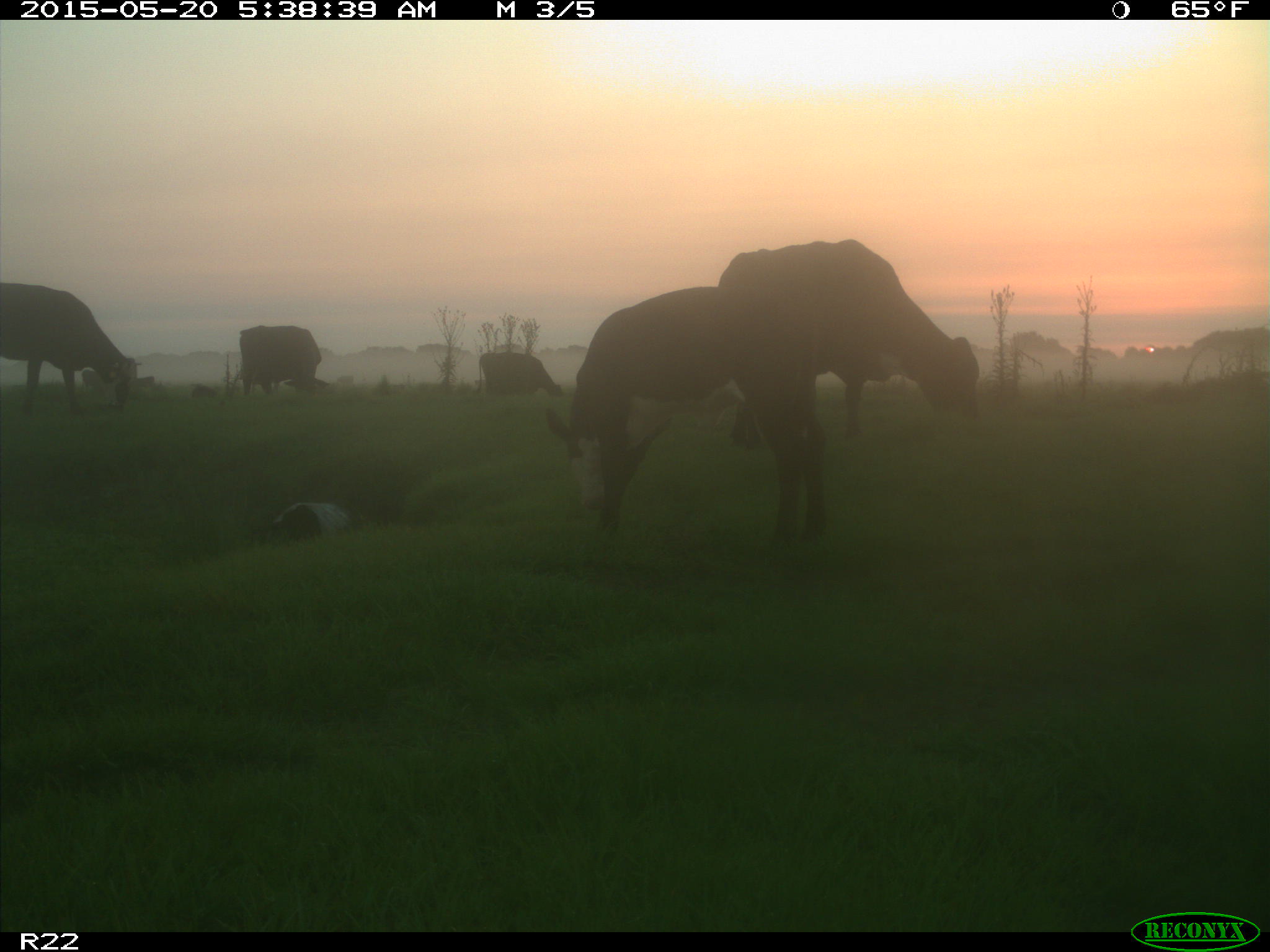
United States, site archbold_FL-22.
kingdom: Animalia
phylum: Chordata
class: Mammalia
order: Artiodactyla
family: Bovidae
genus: Bos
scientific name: Bos taurus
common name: domestic cow